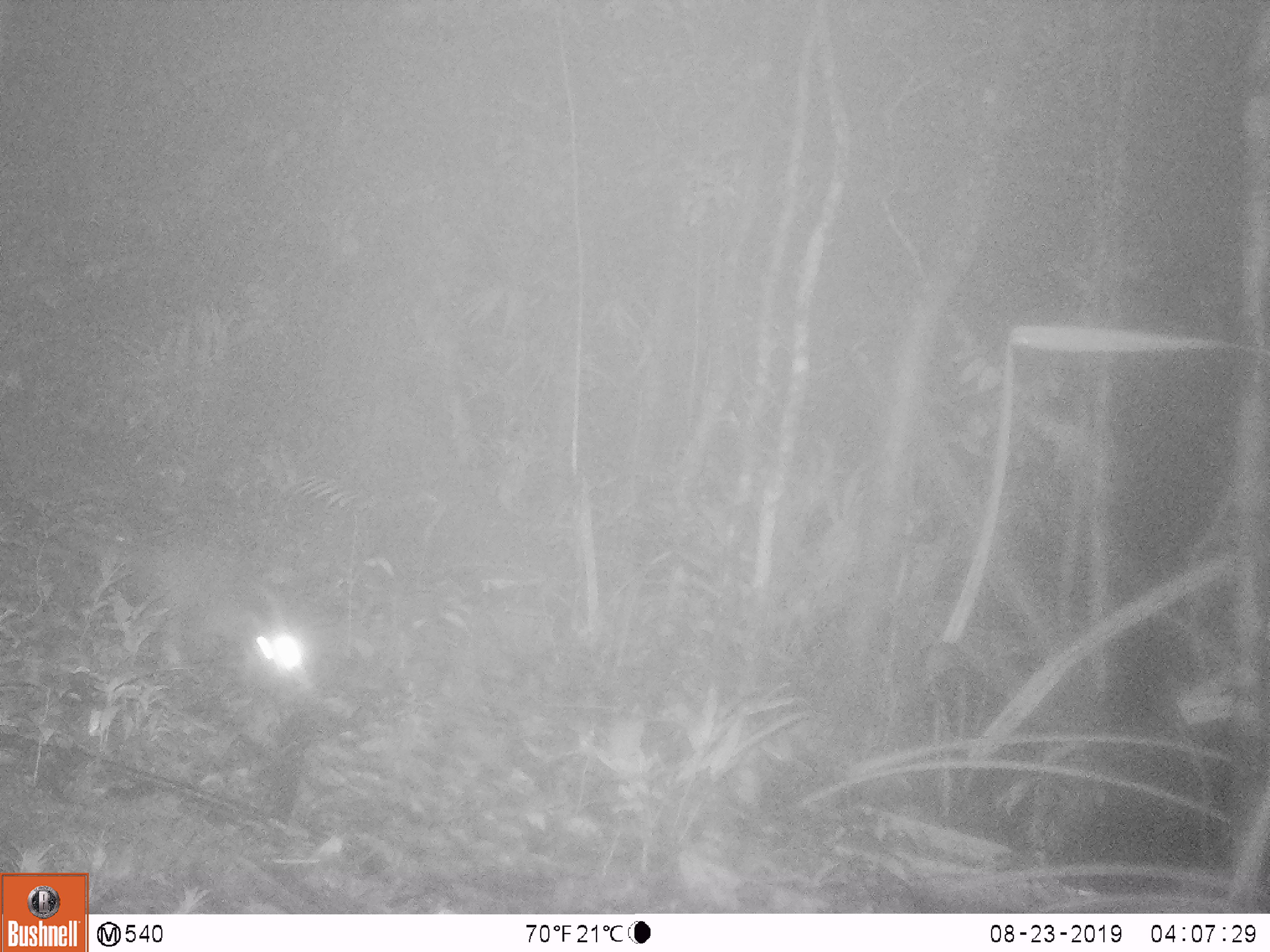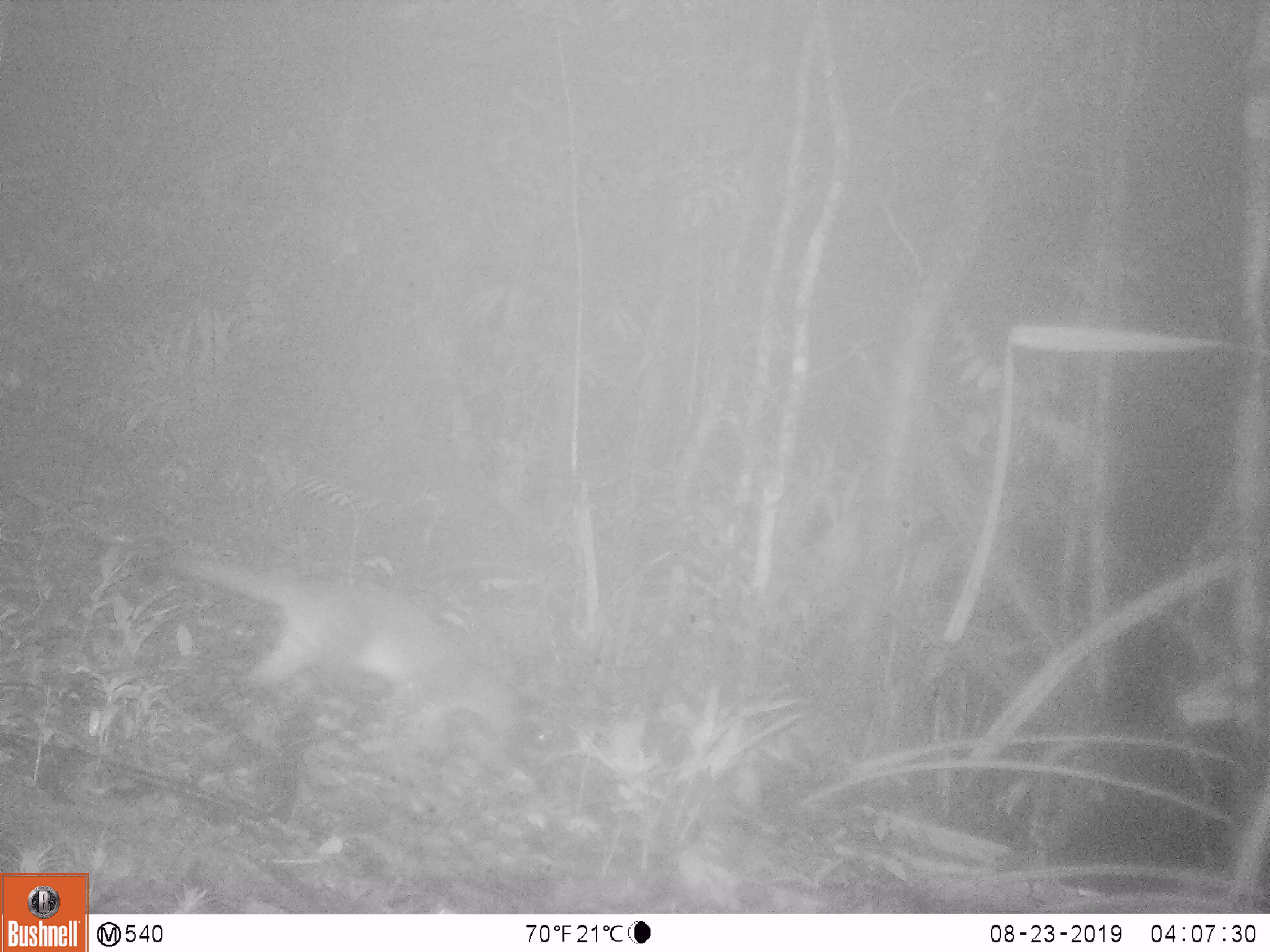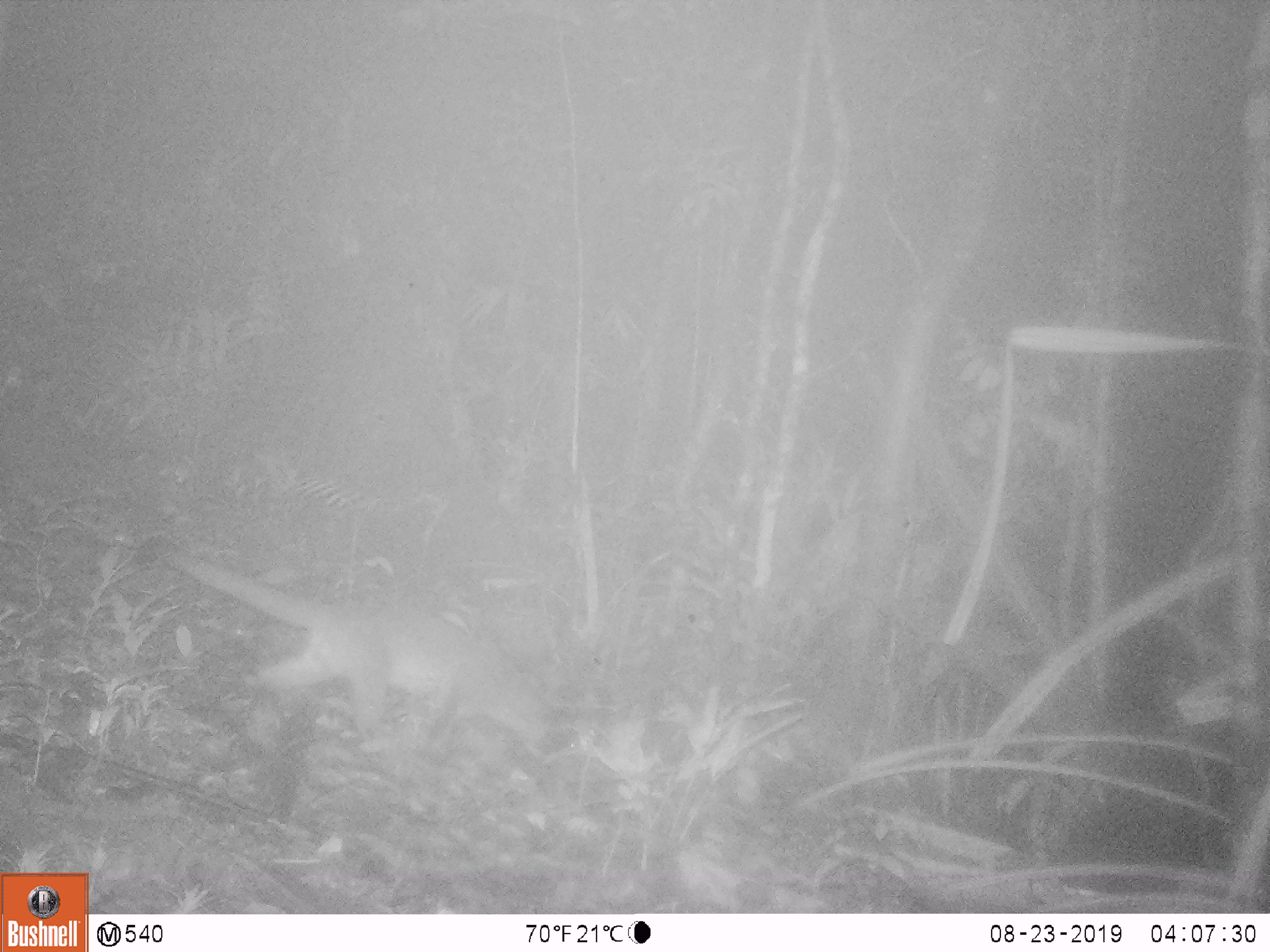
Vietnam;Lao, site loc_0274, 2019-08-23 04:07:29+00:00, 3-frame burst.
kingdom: Animalia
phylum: Chordata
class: Mammalia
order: Carnivora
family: Viverridae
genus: Paguma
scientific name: Paguma larvata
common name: masked palm civet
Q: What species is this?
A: Masked palm civet (Paguma larvata).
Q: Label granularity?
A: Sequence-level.